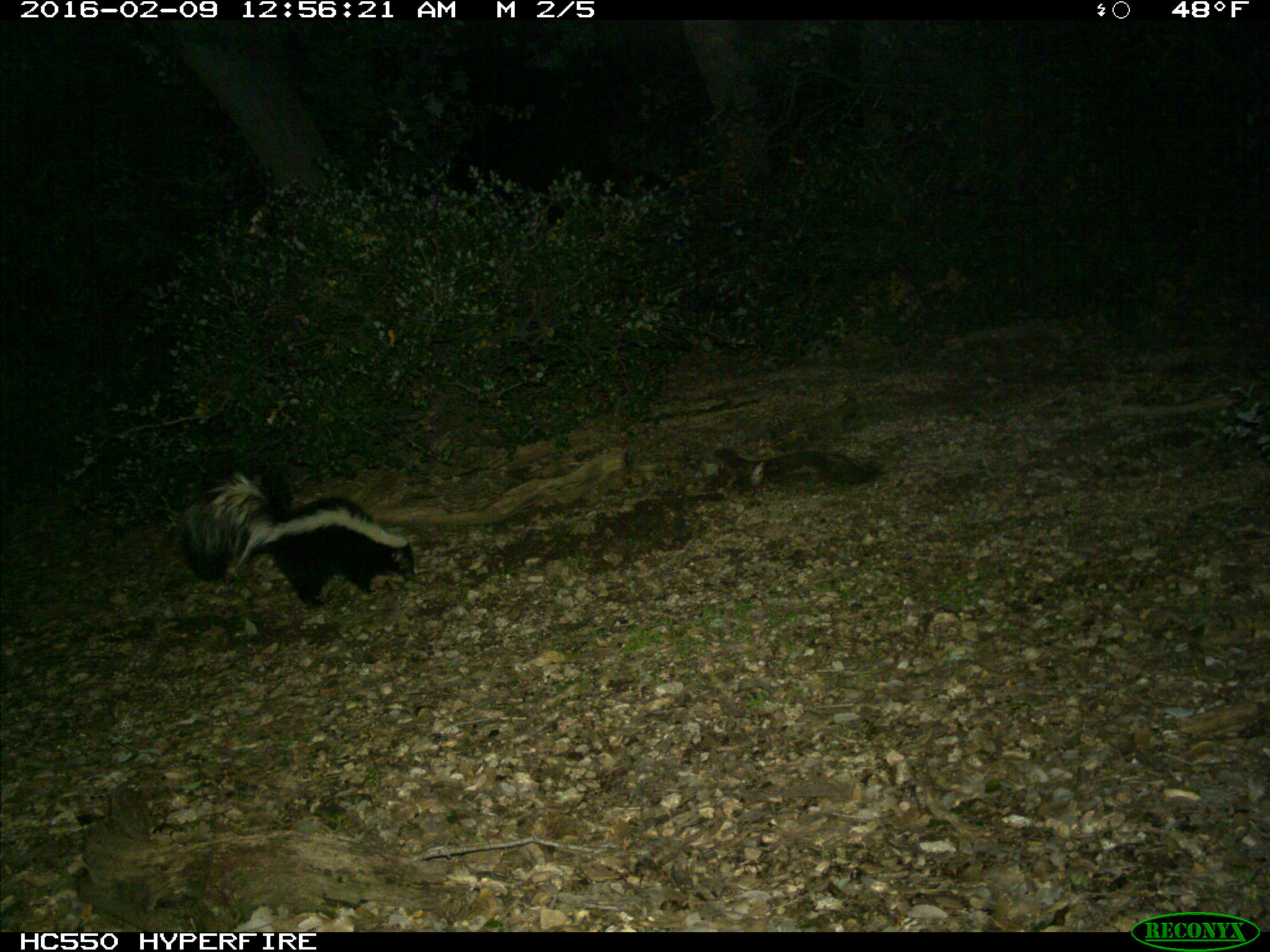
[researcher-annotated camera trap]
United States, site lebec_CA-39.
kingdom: Animalia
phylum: Chordata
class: Mammalia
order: Carnivora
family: Mephitidae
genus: Mephitis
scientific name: Mephitis mephitis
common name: striped skunk